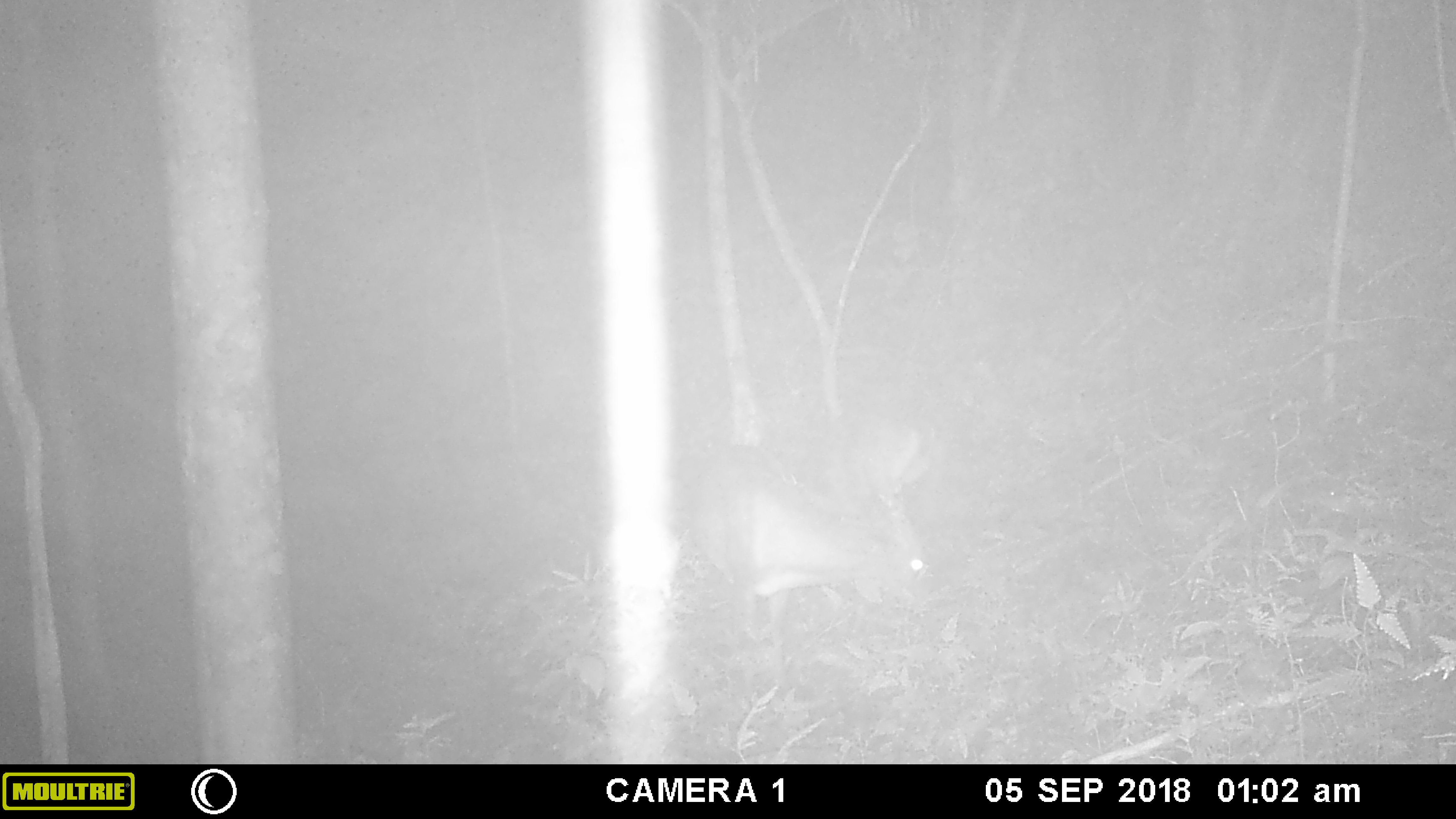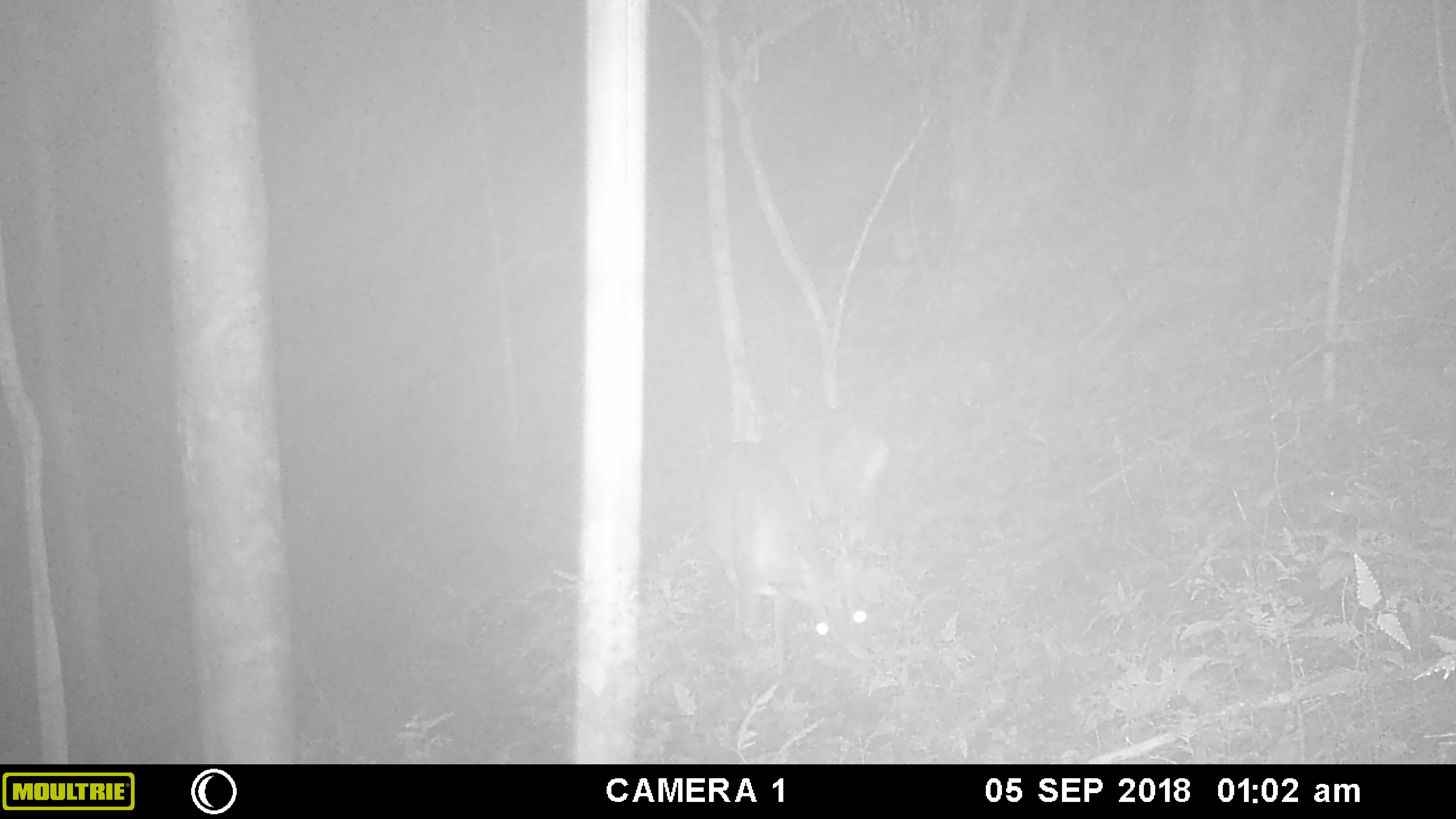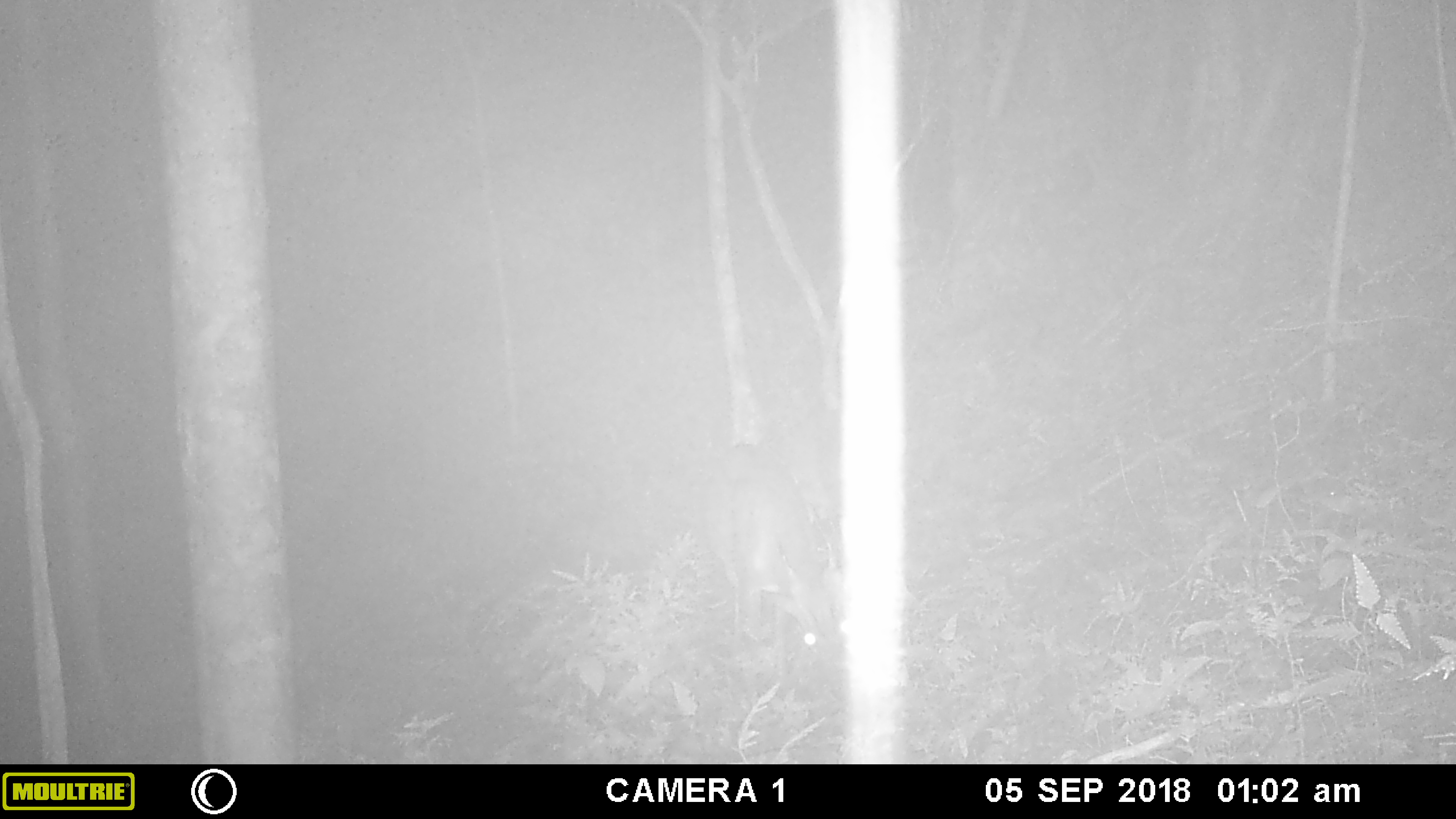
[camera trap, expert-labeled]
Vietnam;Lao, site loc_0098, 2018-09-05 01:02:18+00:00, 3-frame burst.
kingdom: Animalia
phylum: Chordata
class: Mammalia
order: Artiodactyla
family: Cervidae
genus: Muntiacus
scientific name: Muntiacus vuquangensis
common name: large-antlered muntjac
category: large antlered muntjac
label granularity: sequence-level